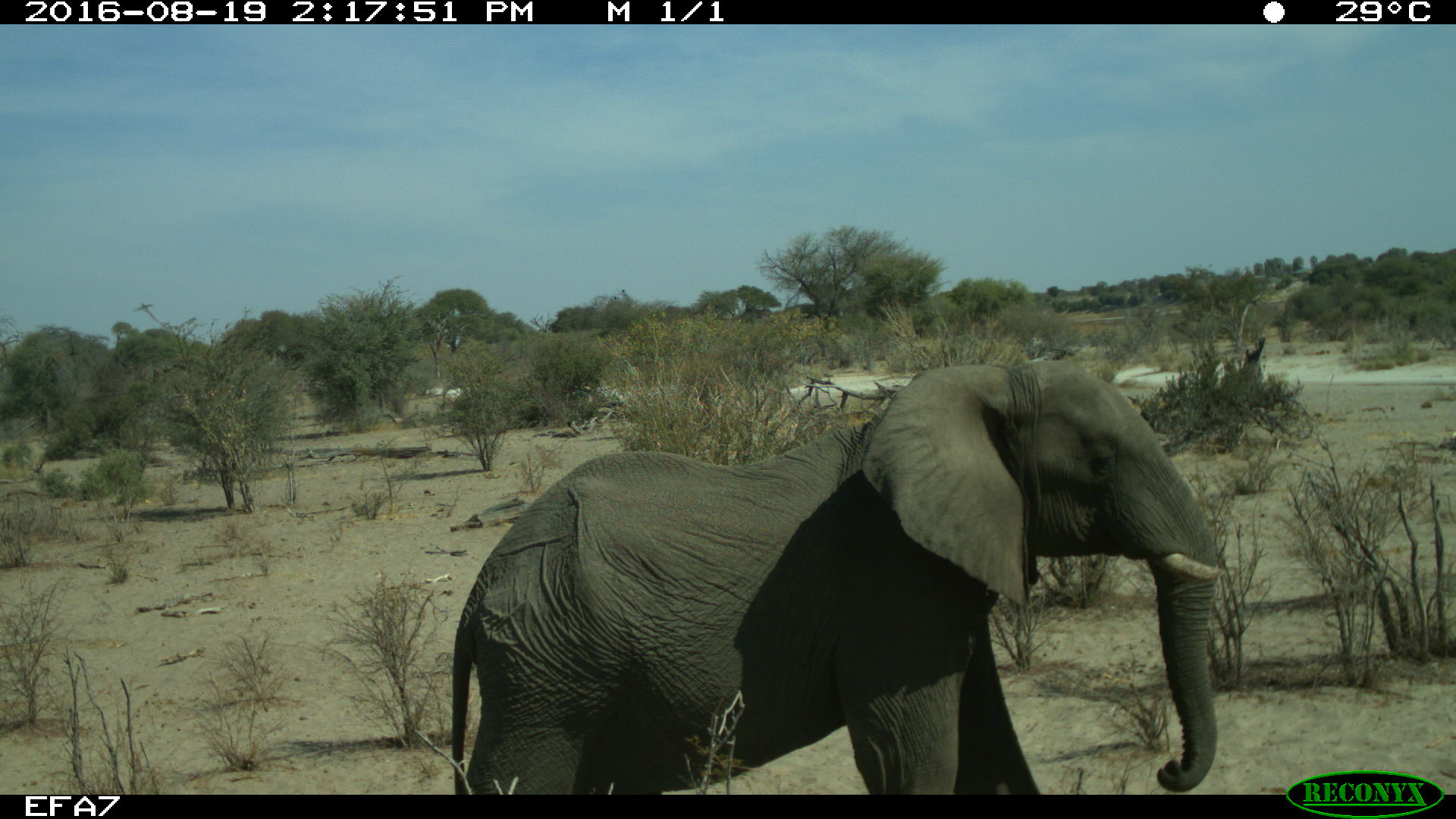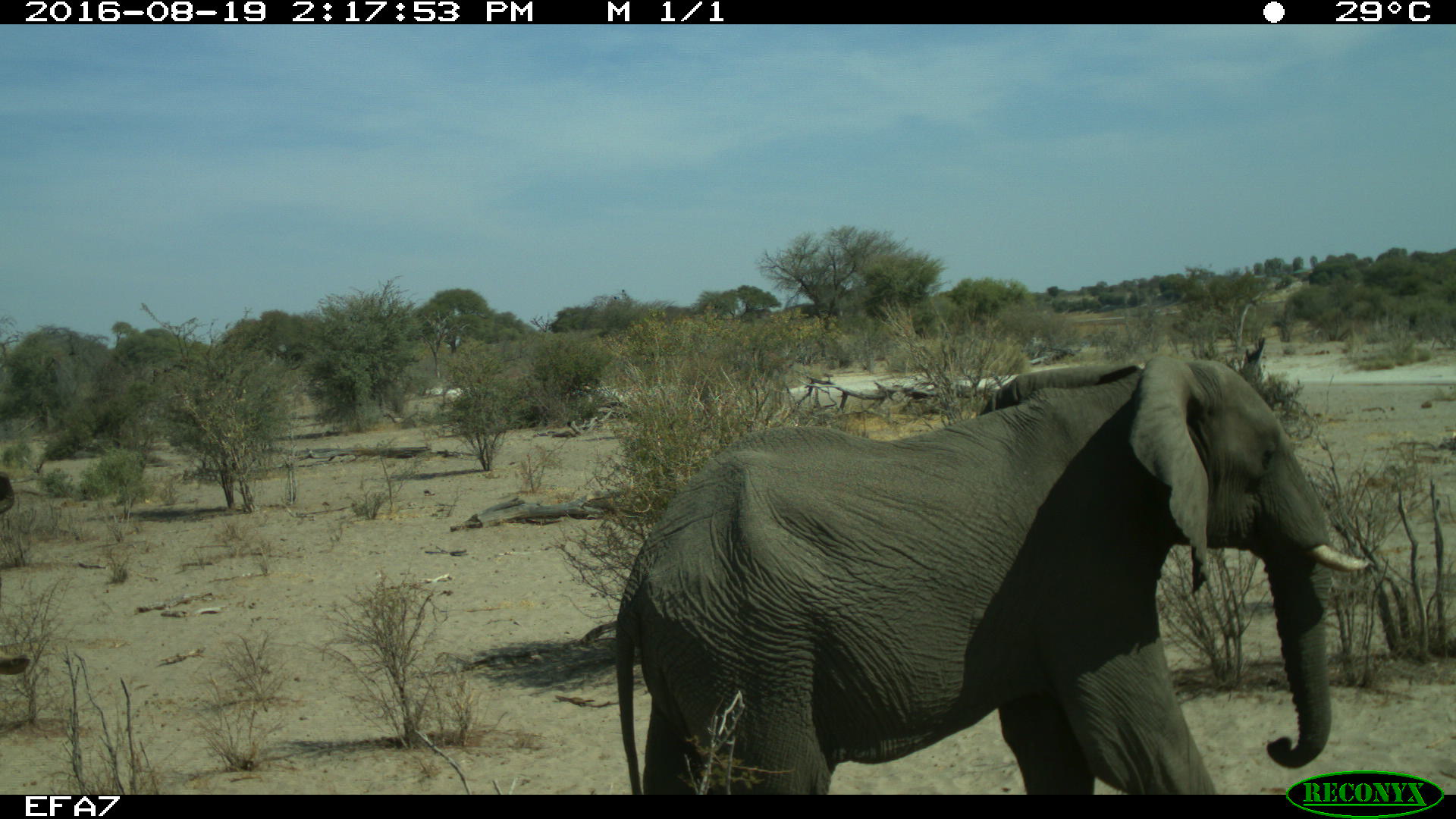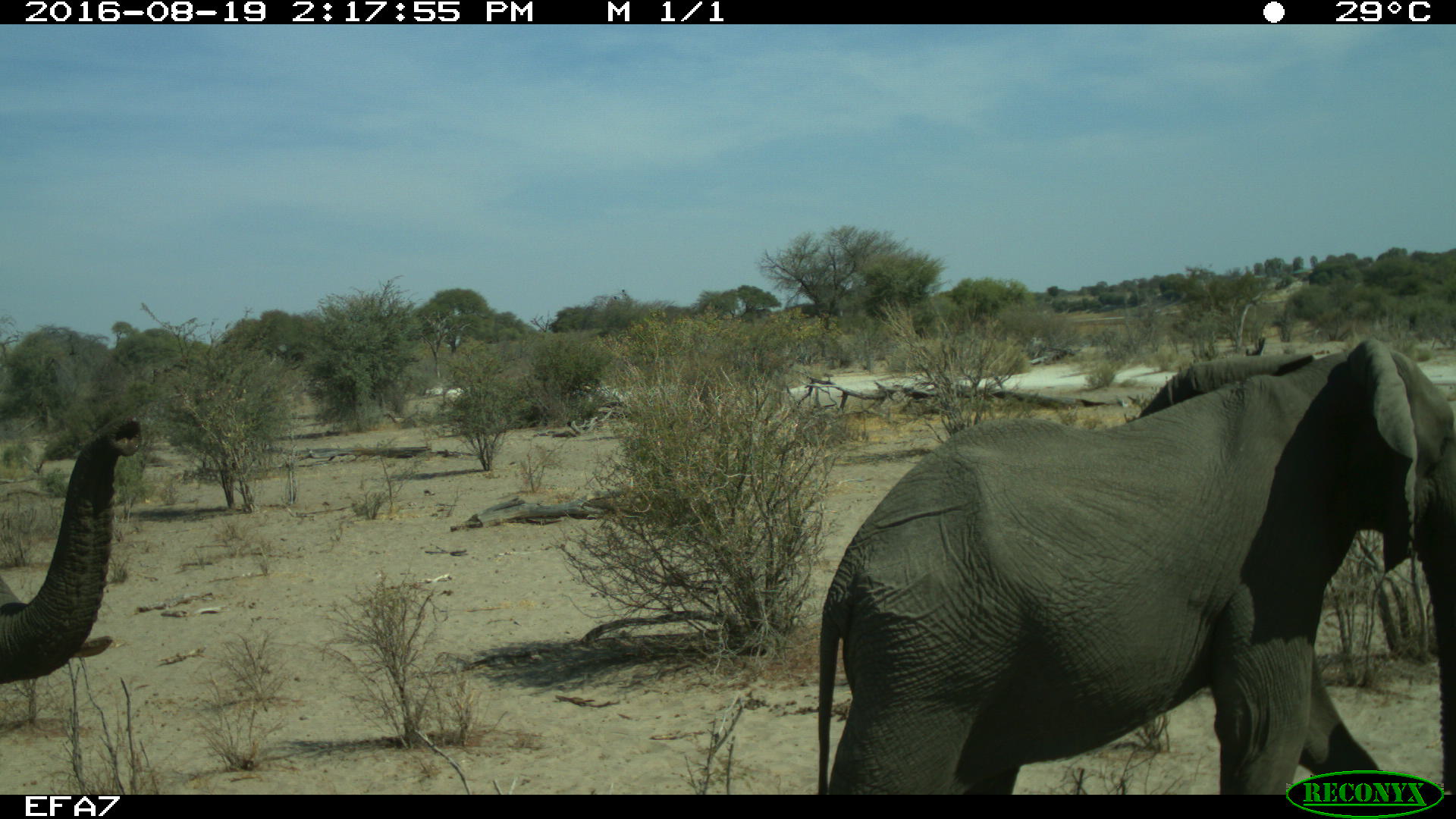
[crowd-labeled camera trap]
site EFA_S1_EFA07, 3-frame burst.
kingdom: Animalia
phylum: Chordata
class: Mammalia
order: Proboscidea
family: Elephantidae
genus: Loxodonta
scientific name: Loxodonta africana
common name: african bush elephant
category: elephant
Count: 2.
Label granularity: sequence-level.